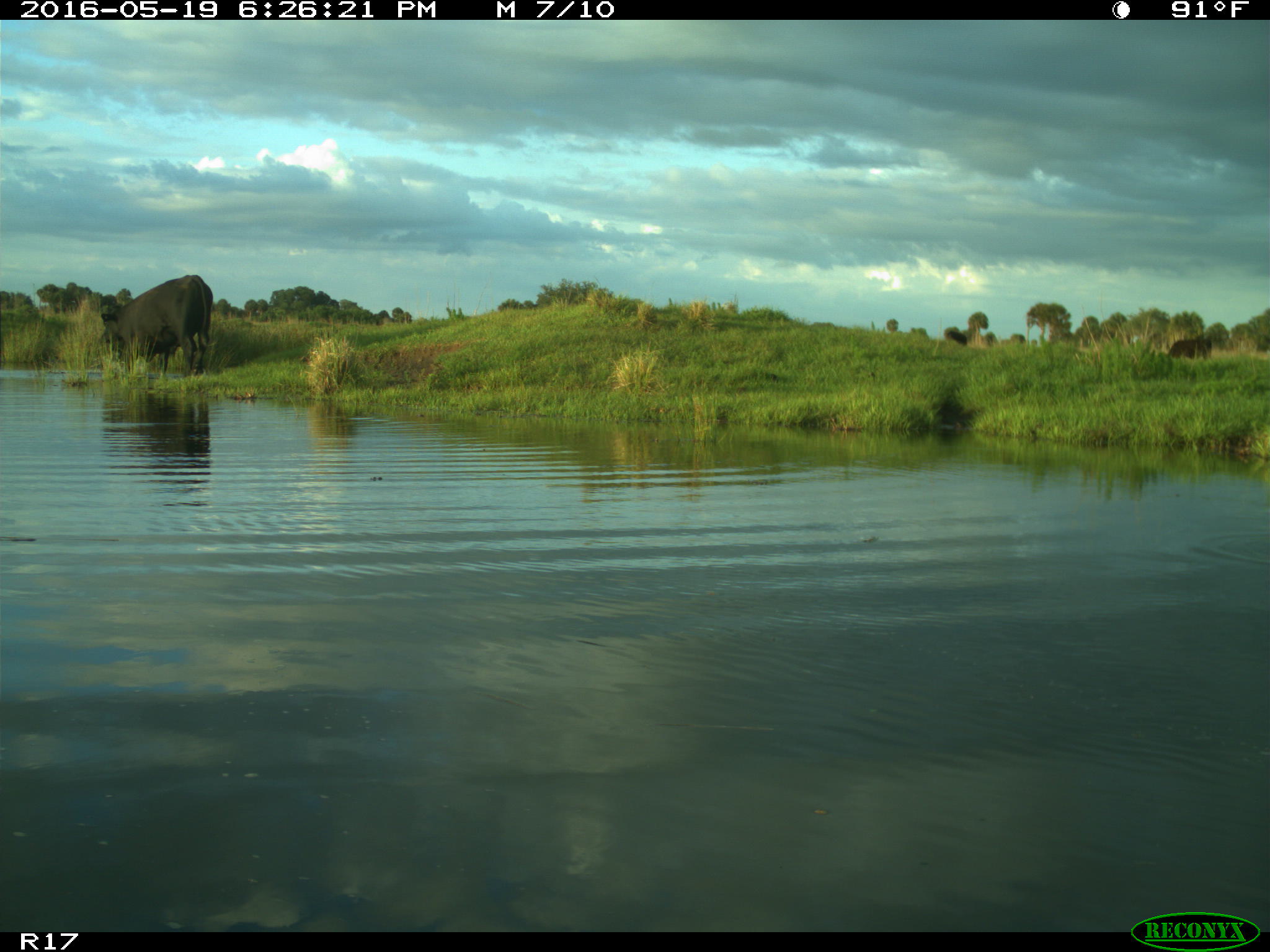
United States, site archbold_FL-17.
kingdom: Animalia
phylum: Chordata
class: Mammalia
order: Artiodactyla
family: Bovidae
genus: Bos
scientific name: Bos taurus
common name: domestic cow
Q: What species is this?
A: Bos taurus (domestic cow).